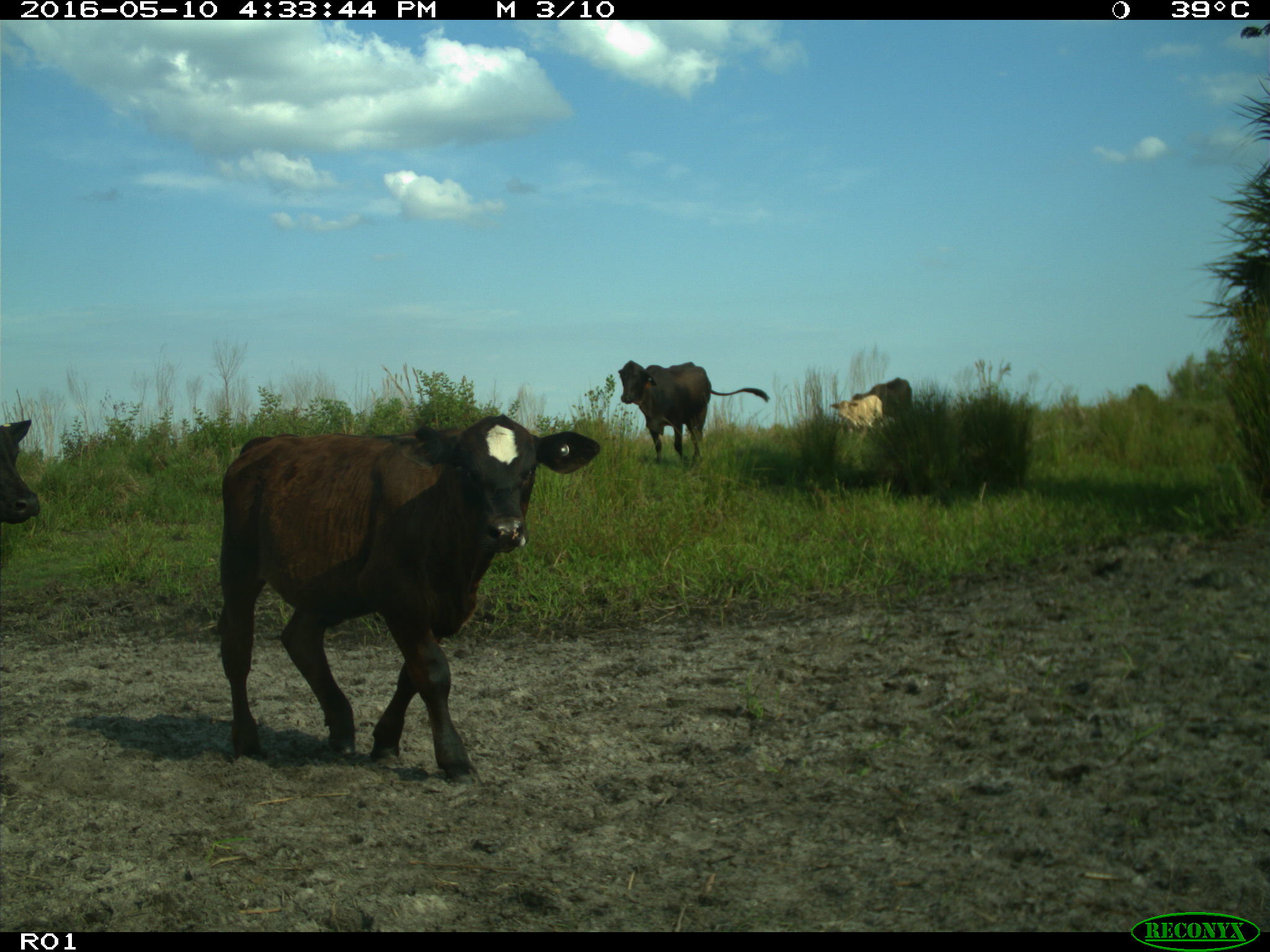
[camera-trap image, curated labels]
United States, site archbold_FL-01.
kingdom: Animalia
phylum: Chordata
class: Mammalia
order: Artiodactyla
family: Bovidae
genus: Bos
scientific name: Bos taurus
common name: domestic cow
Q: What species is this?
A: Bos taurus (domestic cow).